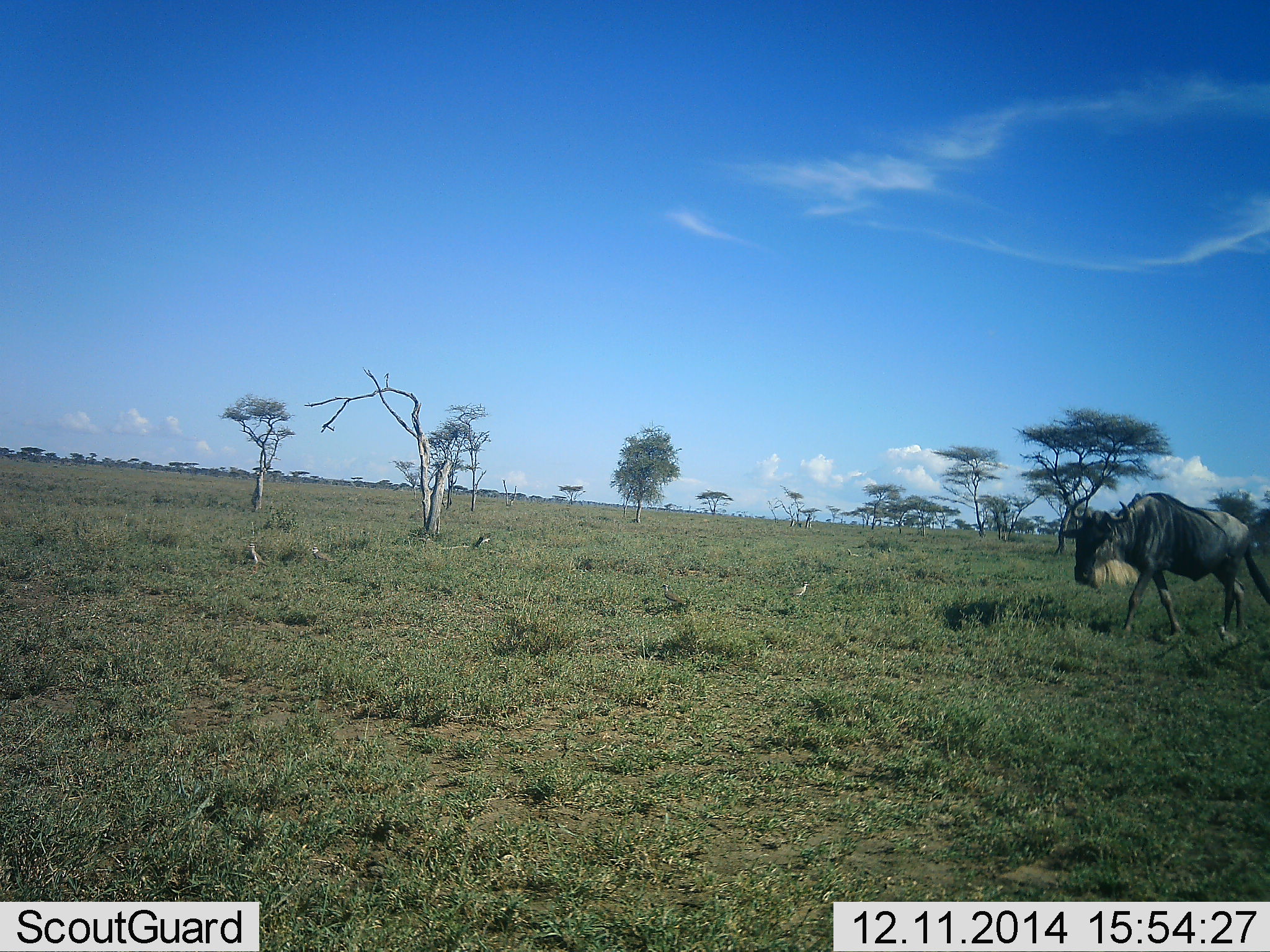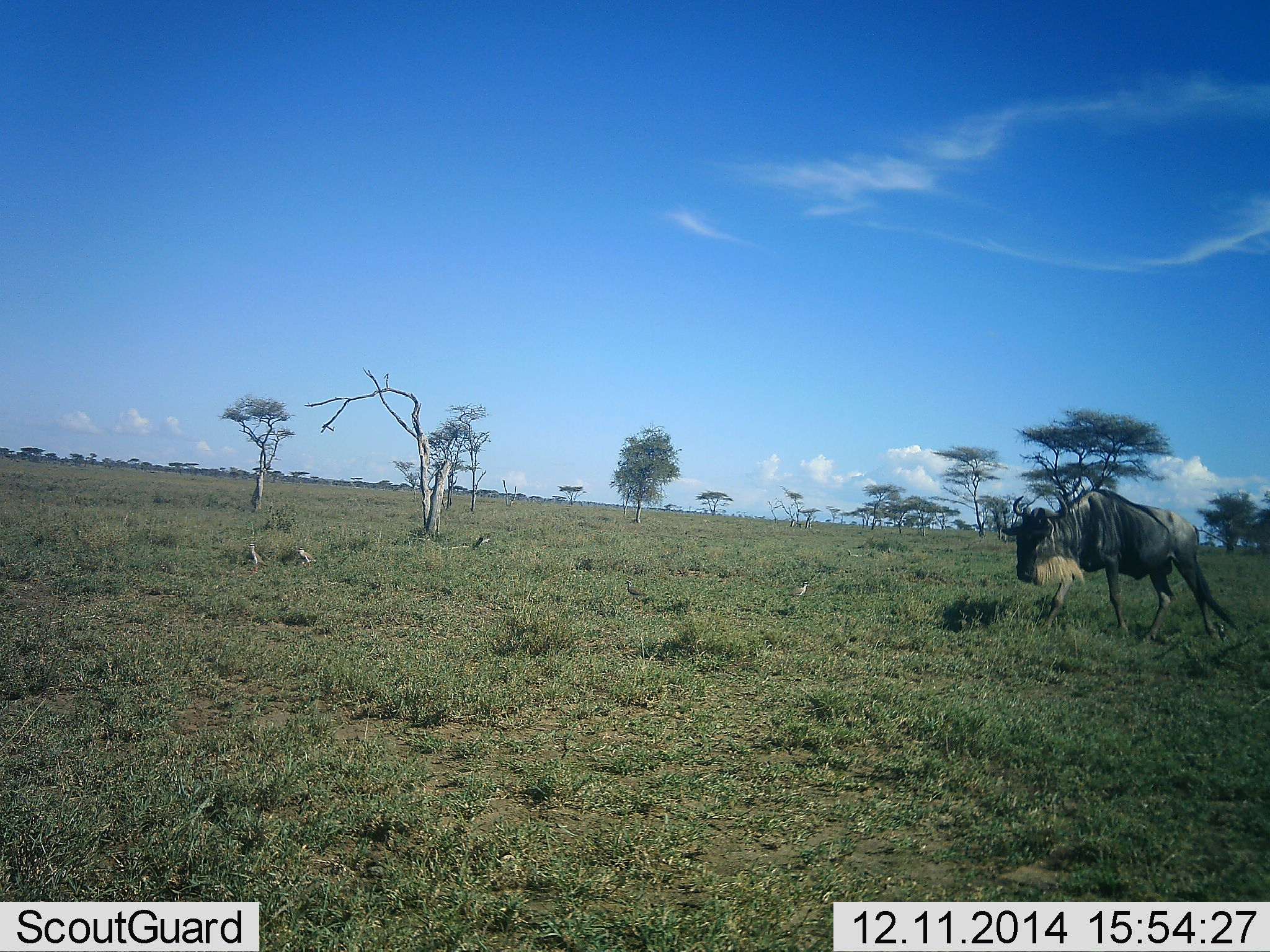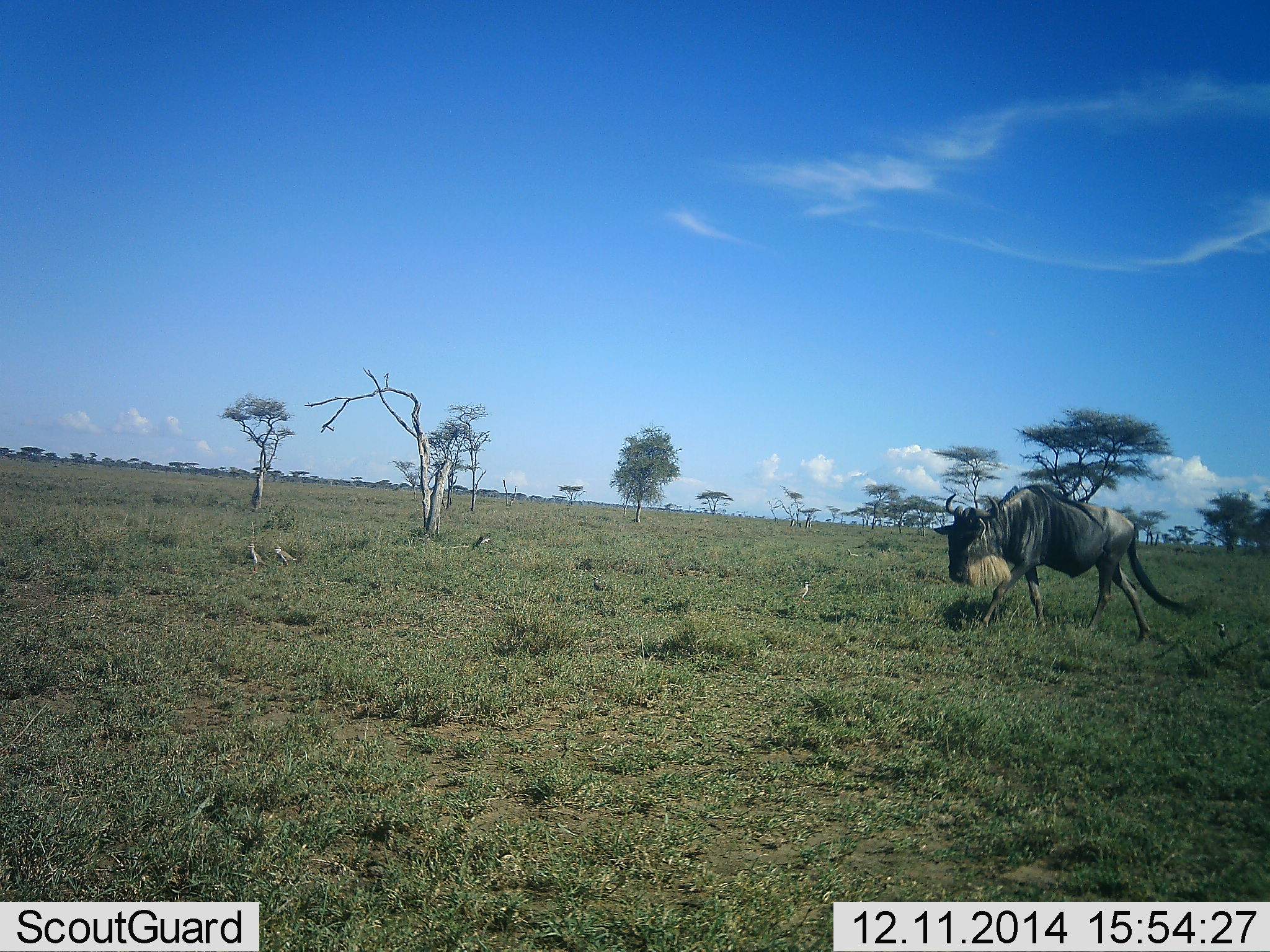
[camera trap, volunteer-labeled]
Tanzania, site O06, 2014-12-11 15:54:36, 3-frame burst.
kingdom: Animalia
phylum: Chordata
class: Aves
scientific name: Aves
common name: bird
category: otherbird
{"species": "otherbird (bird) (Aves)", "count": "4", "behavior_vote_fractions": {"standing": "70%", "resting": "0%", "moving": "90%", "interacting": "10%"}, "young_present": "0%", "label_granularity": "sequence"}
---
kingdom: Animalia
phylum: Chordata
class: Mammalia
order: Artiodactyla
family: Bovidae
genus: Connochaetes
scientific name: Connochaetes taurinus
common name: blue wildebeest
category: wildebeest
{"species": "wildebeest (blue wildebeest) (Connochaetes taurinus)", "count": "1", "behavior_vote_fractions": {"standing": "5%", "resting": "0%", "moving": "95%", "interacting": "0%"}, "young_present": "0%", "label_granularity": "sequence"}